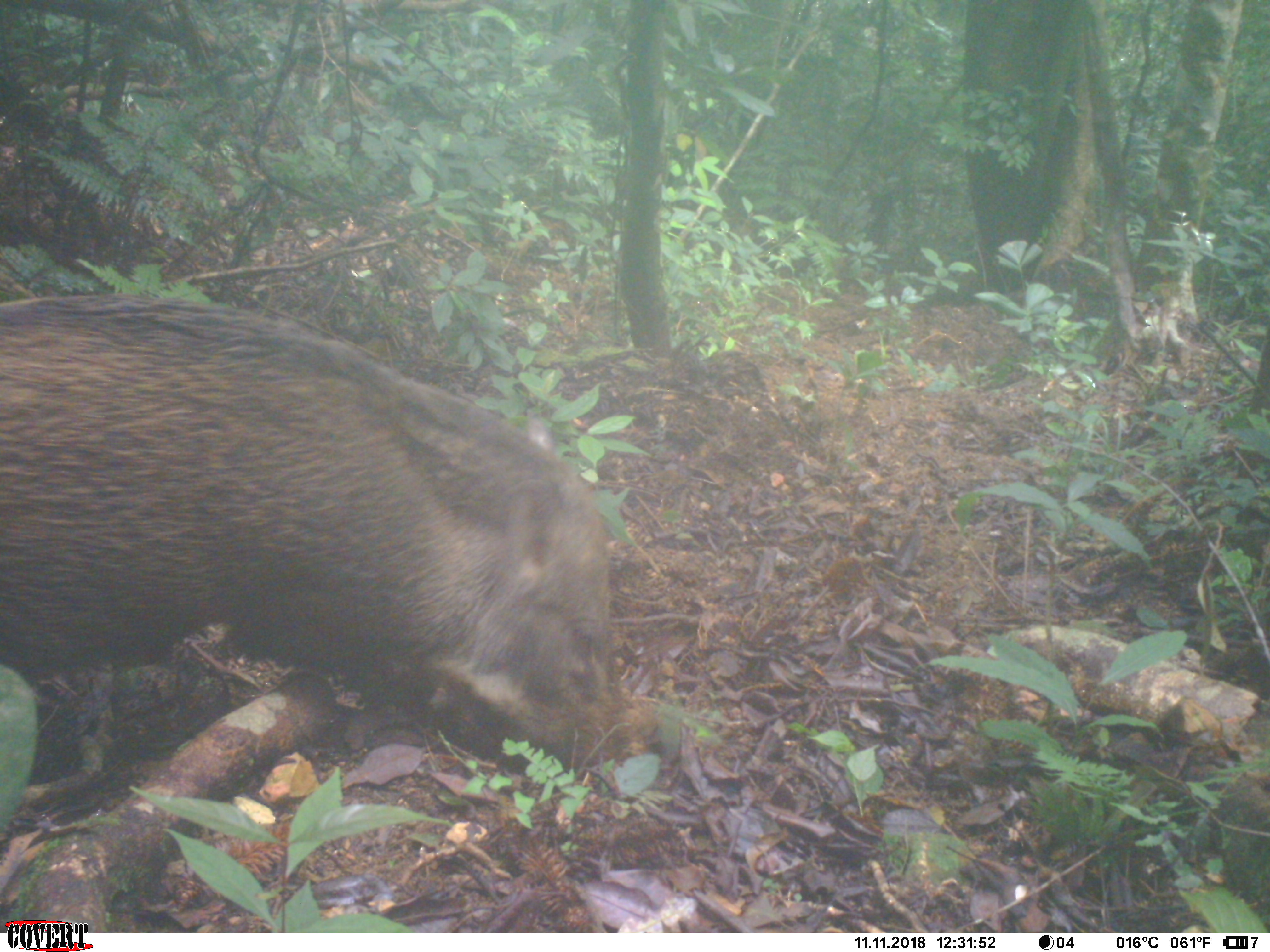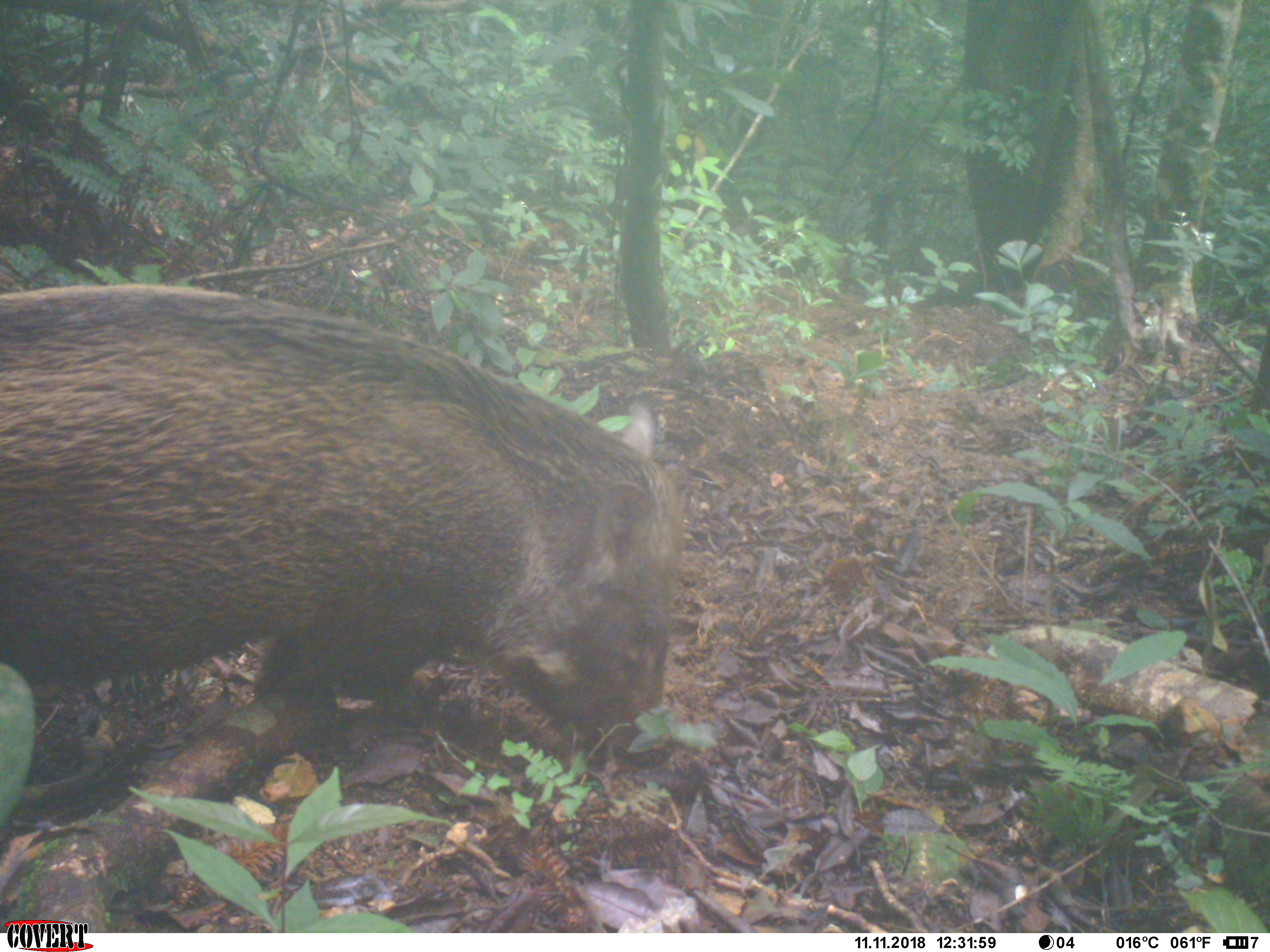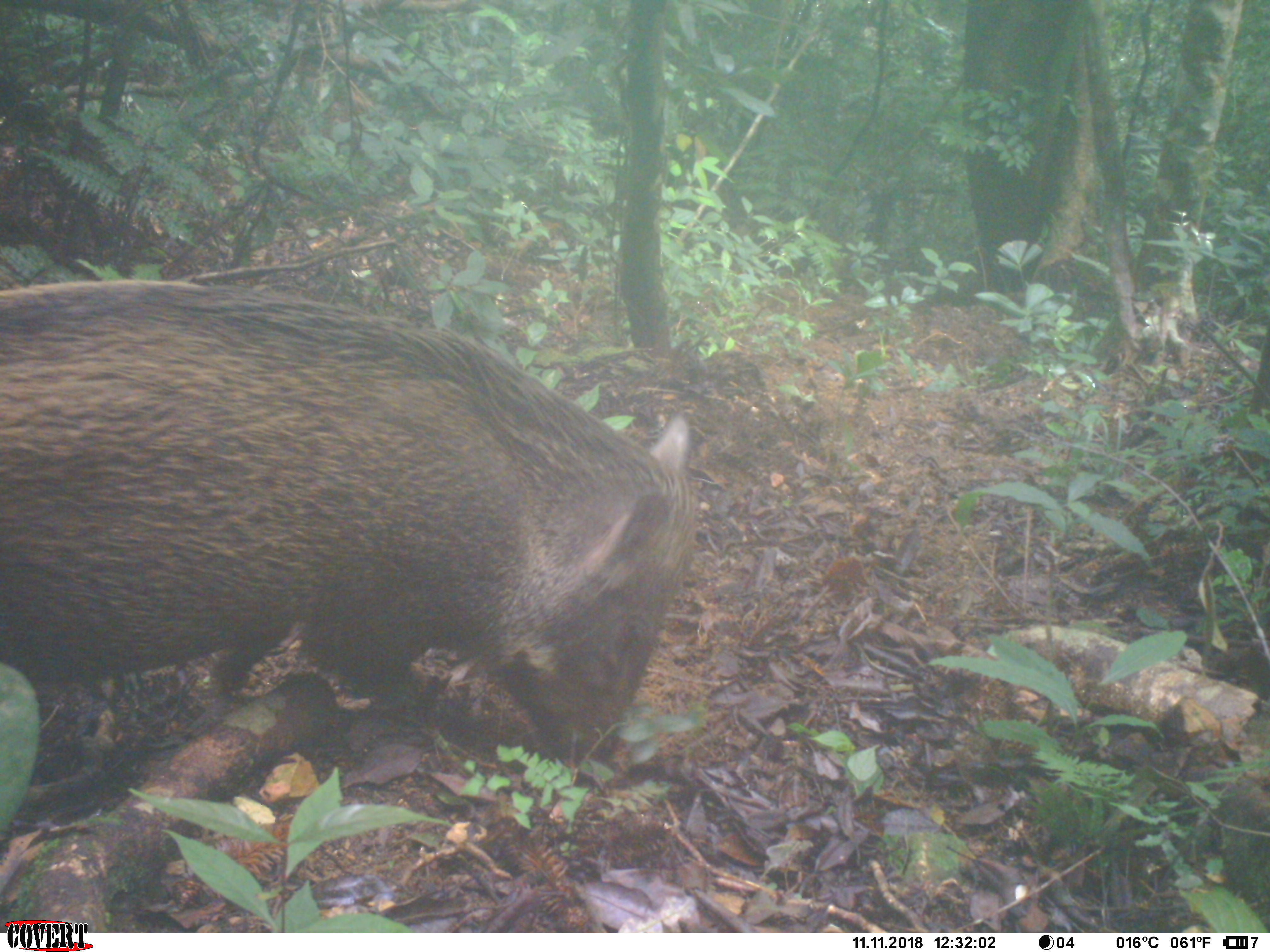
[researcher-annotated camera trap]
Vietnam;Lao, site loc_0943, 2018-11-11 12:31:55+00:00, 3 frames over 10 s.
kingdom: Animalia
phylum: Chordata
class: Mammalia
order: Artiodactyla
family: Suidae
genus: Sus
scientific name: Sus scrofa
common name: eurasian wild pig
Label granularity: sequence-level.